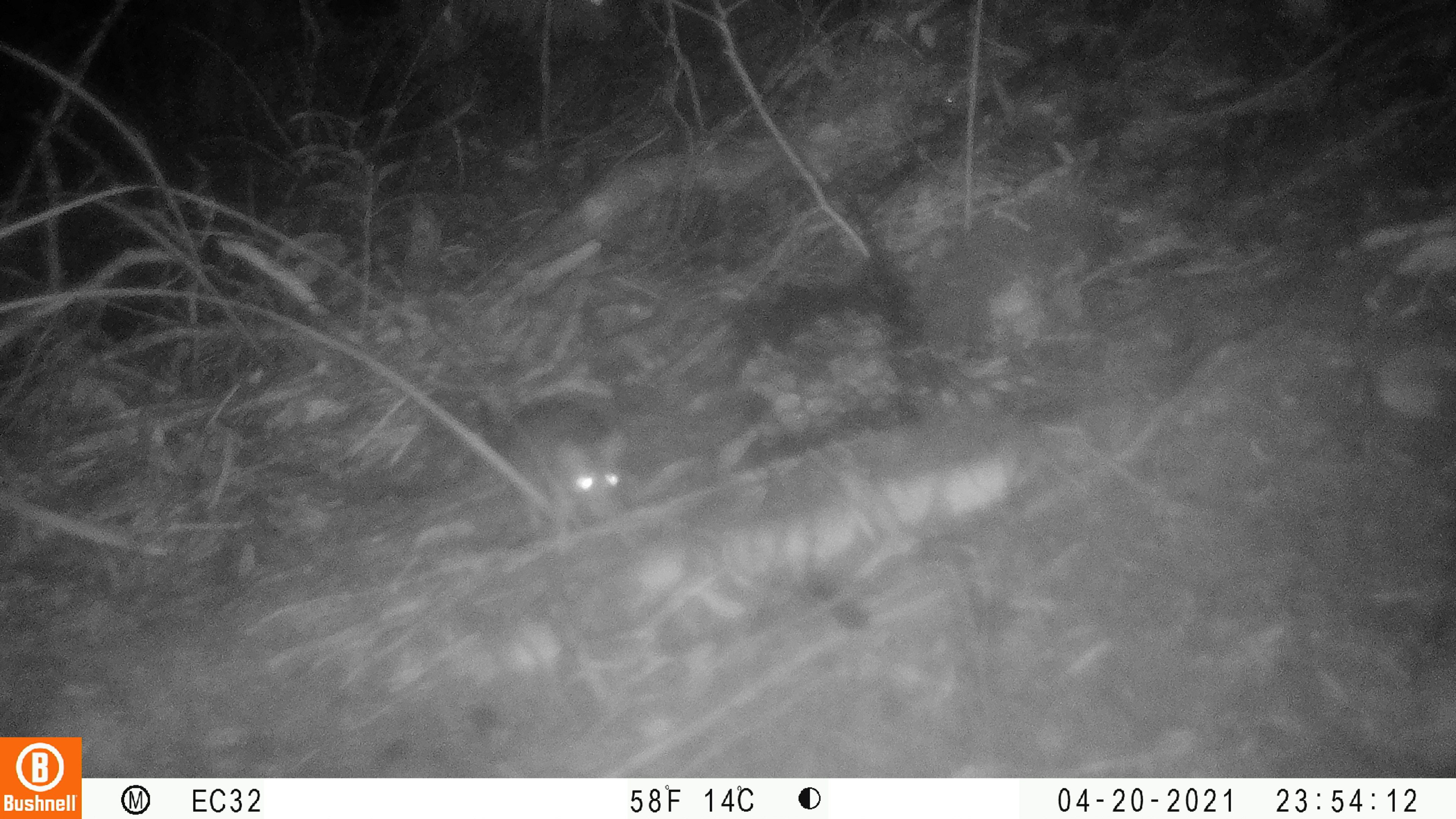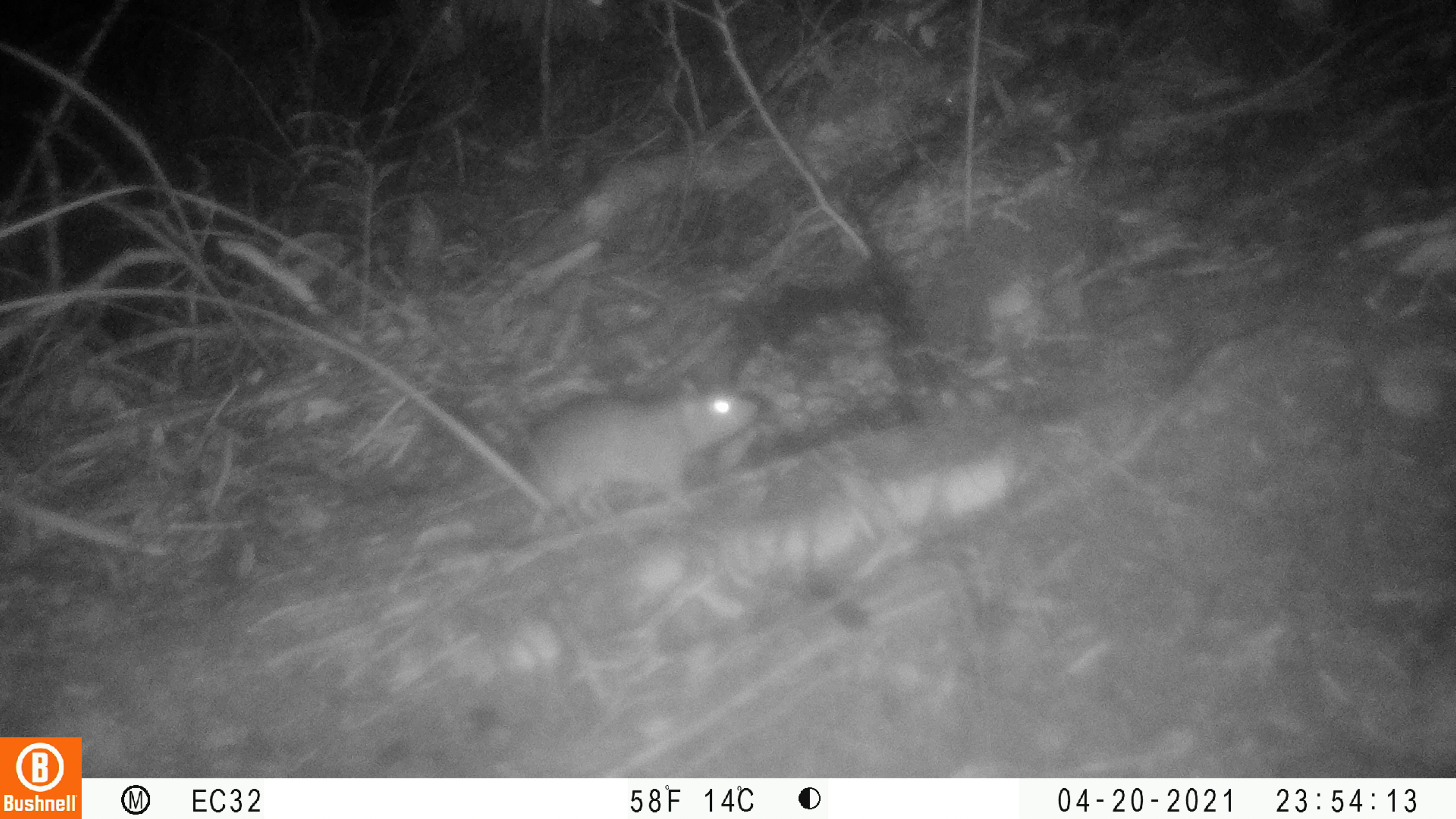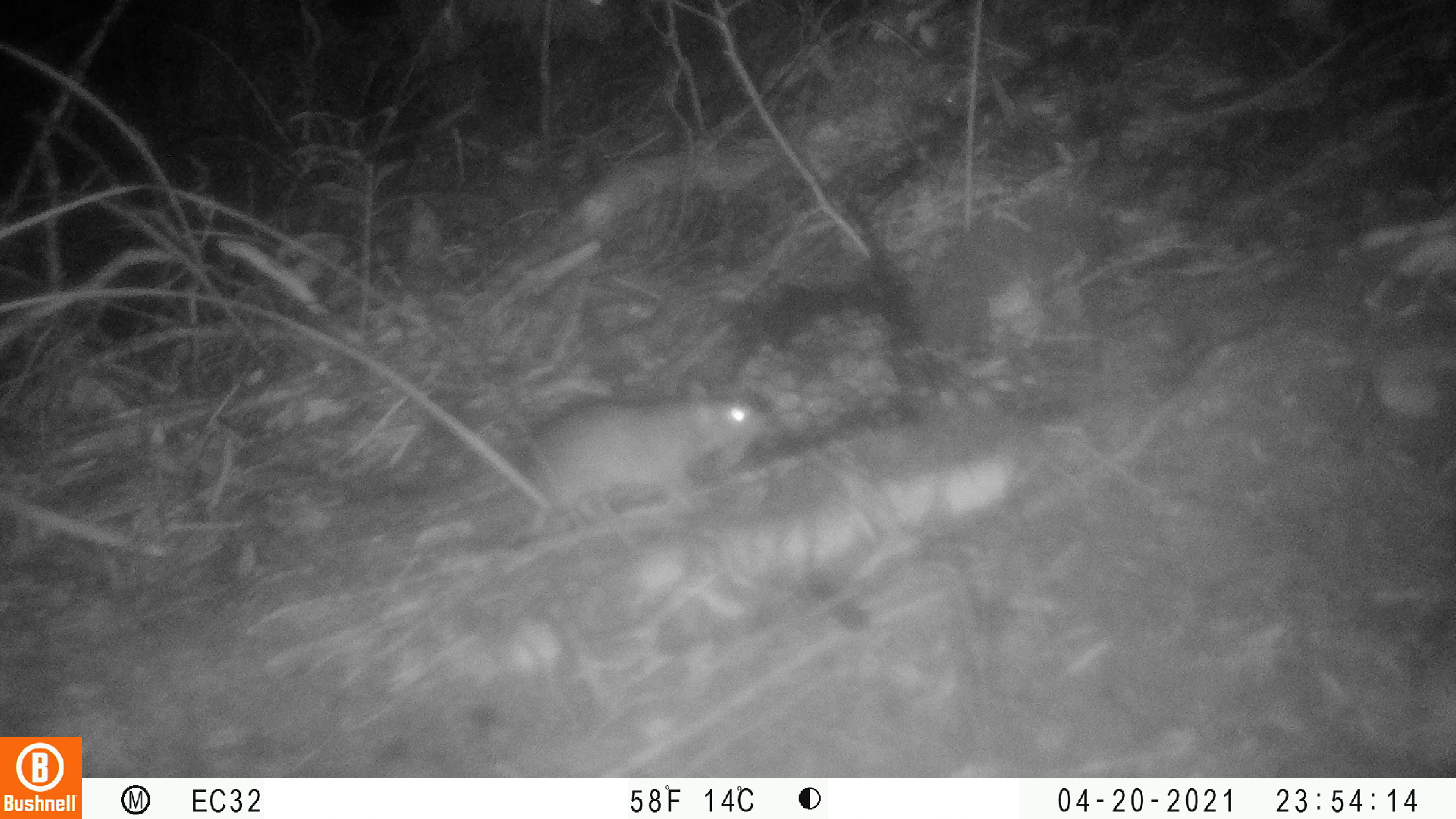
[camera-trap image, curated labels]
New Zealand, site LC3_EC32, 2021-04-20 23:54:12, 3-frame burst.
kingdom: Animalia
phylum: Chordata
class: Mammalia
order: Rodentia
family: Muridae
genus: Rattus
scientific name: Rattus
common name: rat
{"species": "rat (Rattus)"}